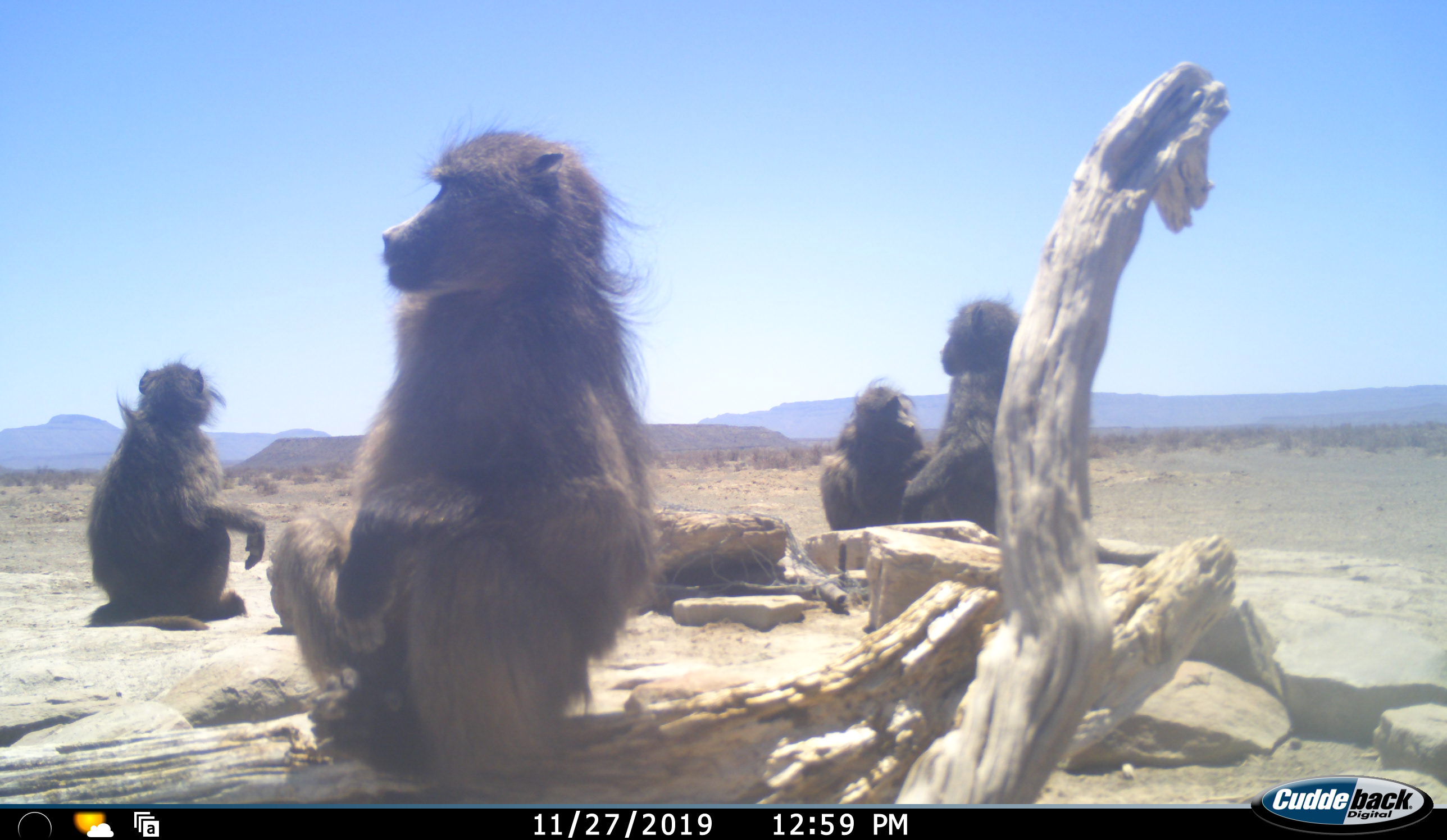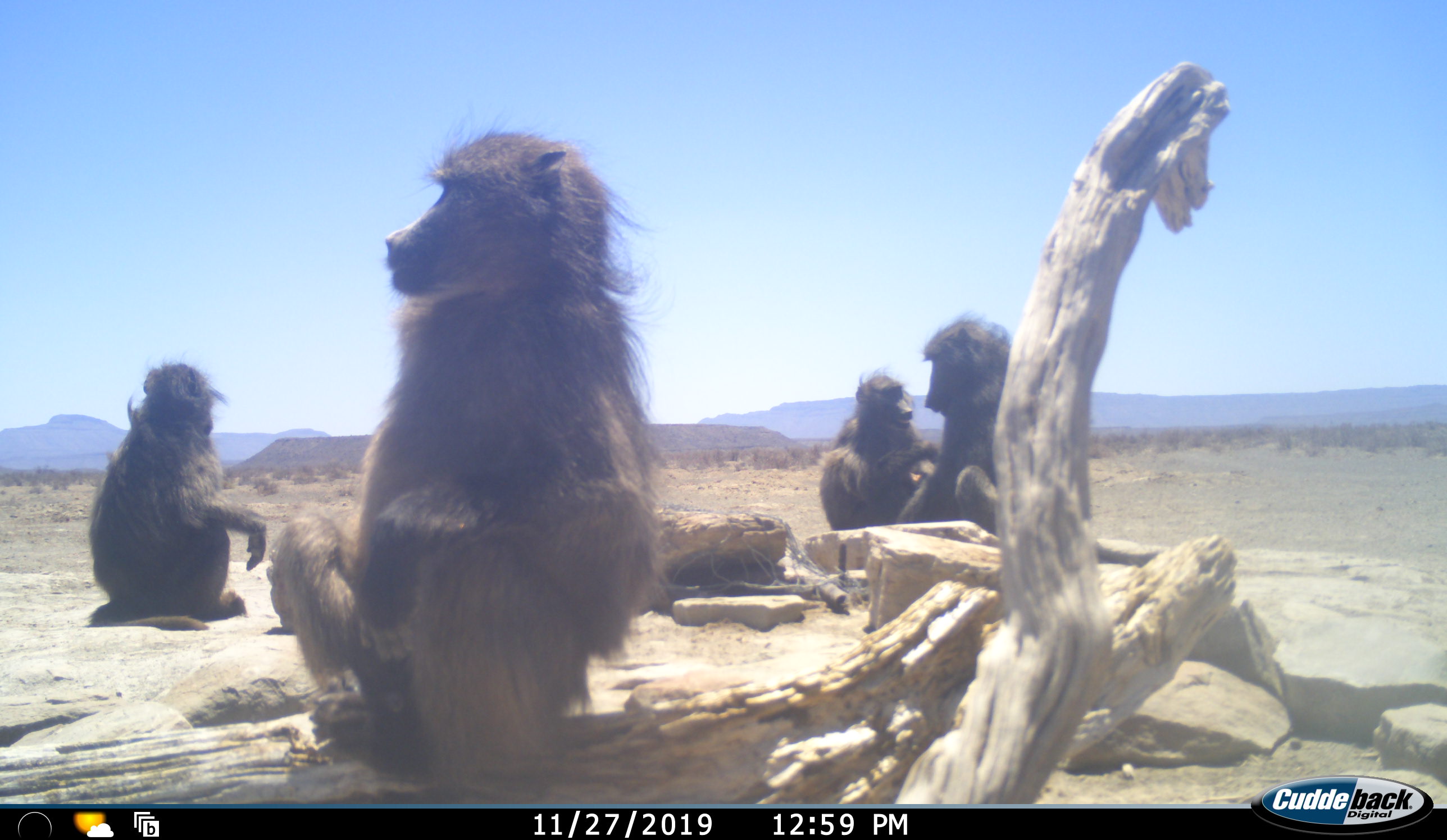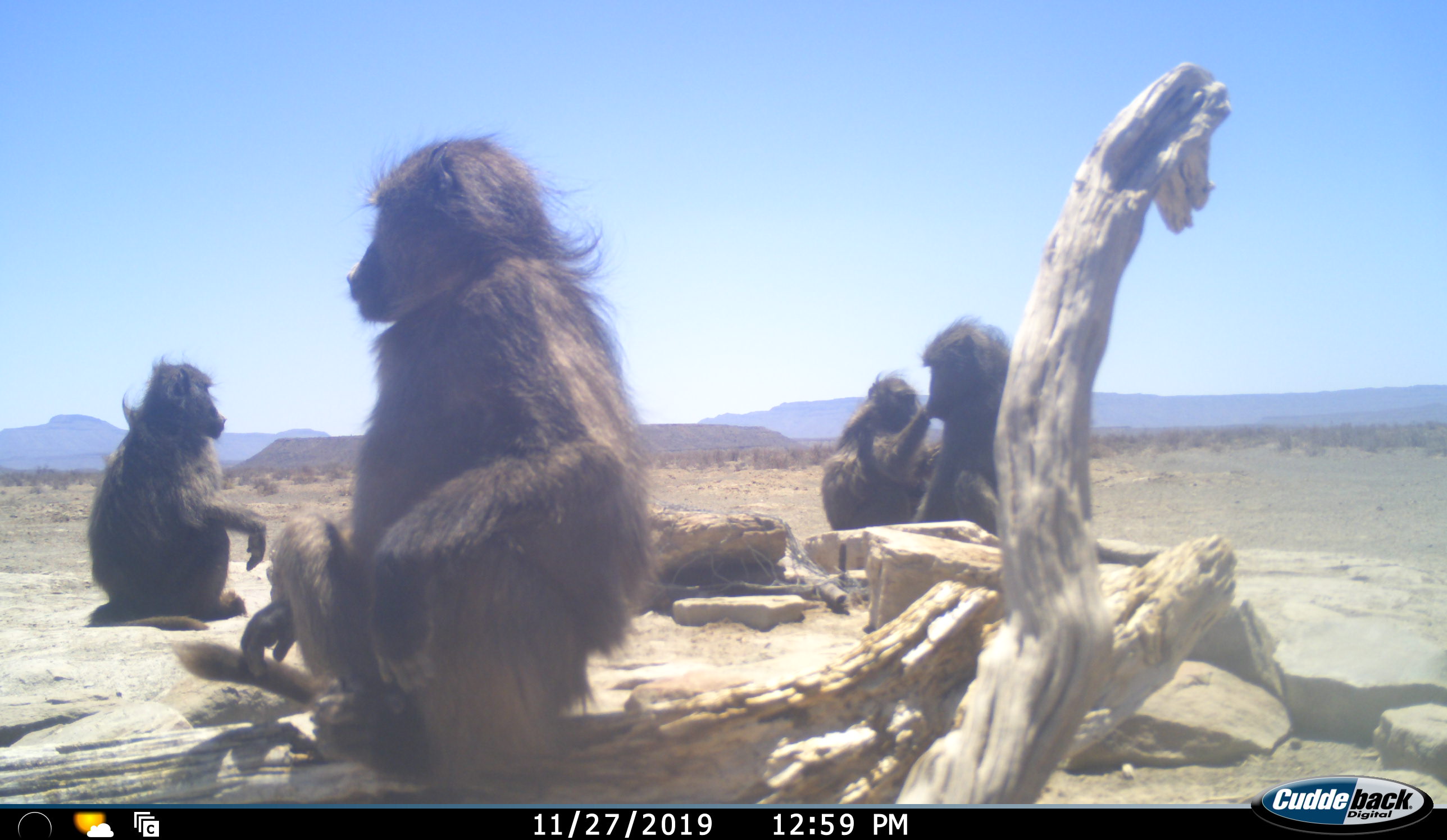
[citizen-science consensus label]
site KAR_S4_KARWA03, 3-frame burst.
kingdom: Animalia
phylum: Chordata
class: Mammalia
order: Primates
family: Cercopithecidae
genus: Papio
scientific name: Papio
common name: baboon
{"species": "baboon (Papio)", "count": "4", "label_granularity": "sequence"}